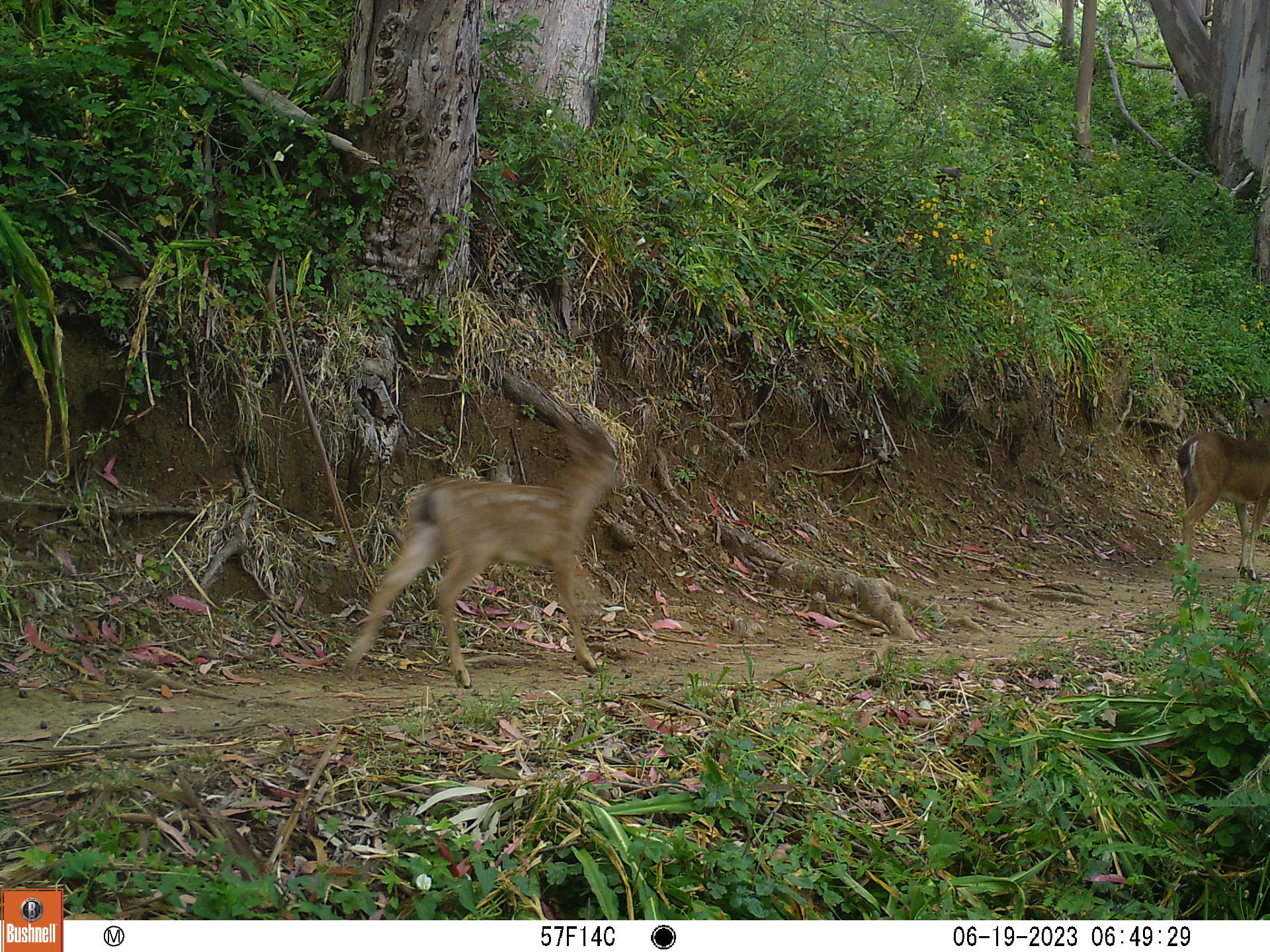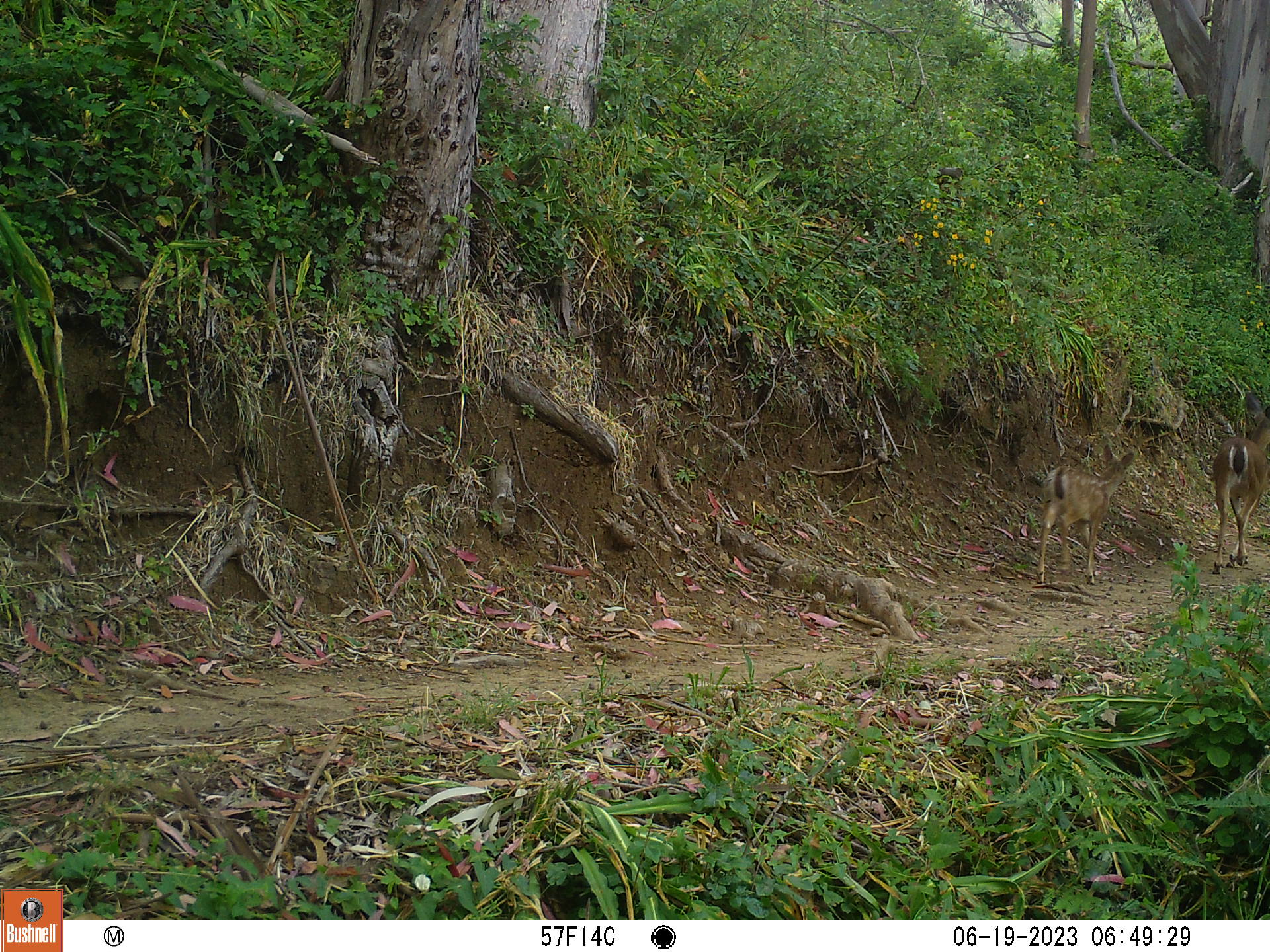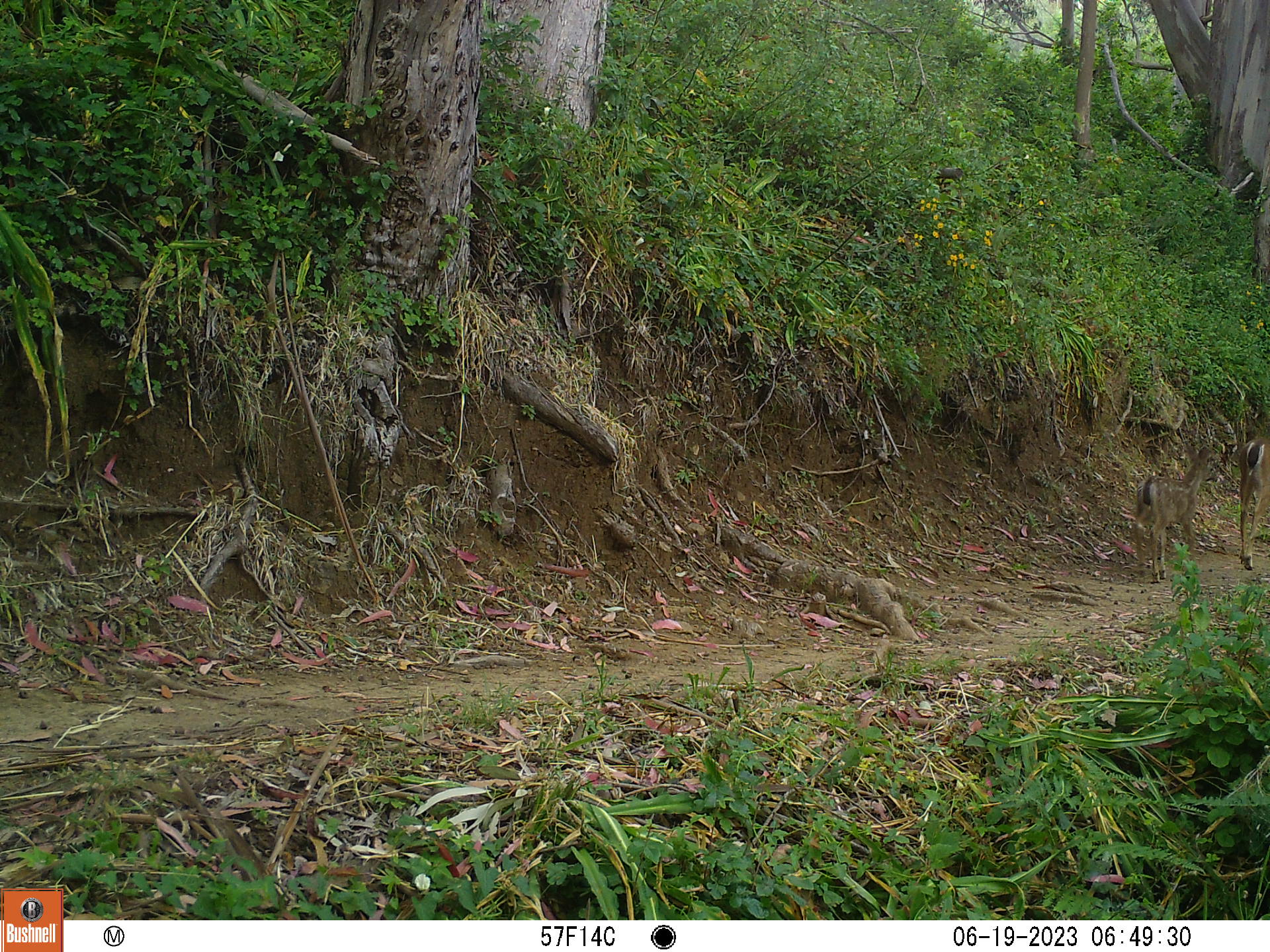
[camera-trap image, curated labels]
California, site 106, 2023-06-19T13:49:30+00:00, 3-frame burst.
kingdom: Animalia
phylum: Chordata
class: Mammalia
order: Artiodactyla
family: Cervidae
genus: Odocoileus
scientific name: Odocoileus hemionus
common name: mule deer